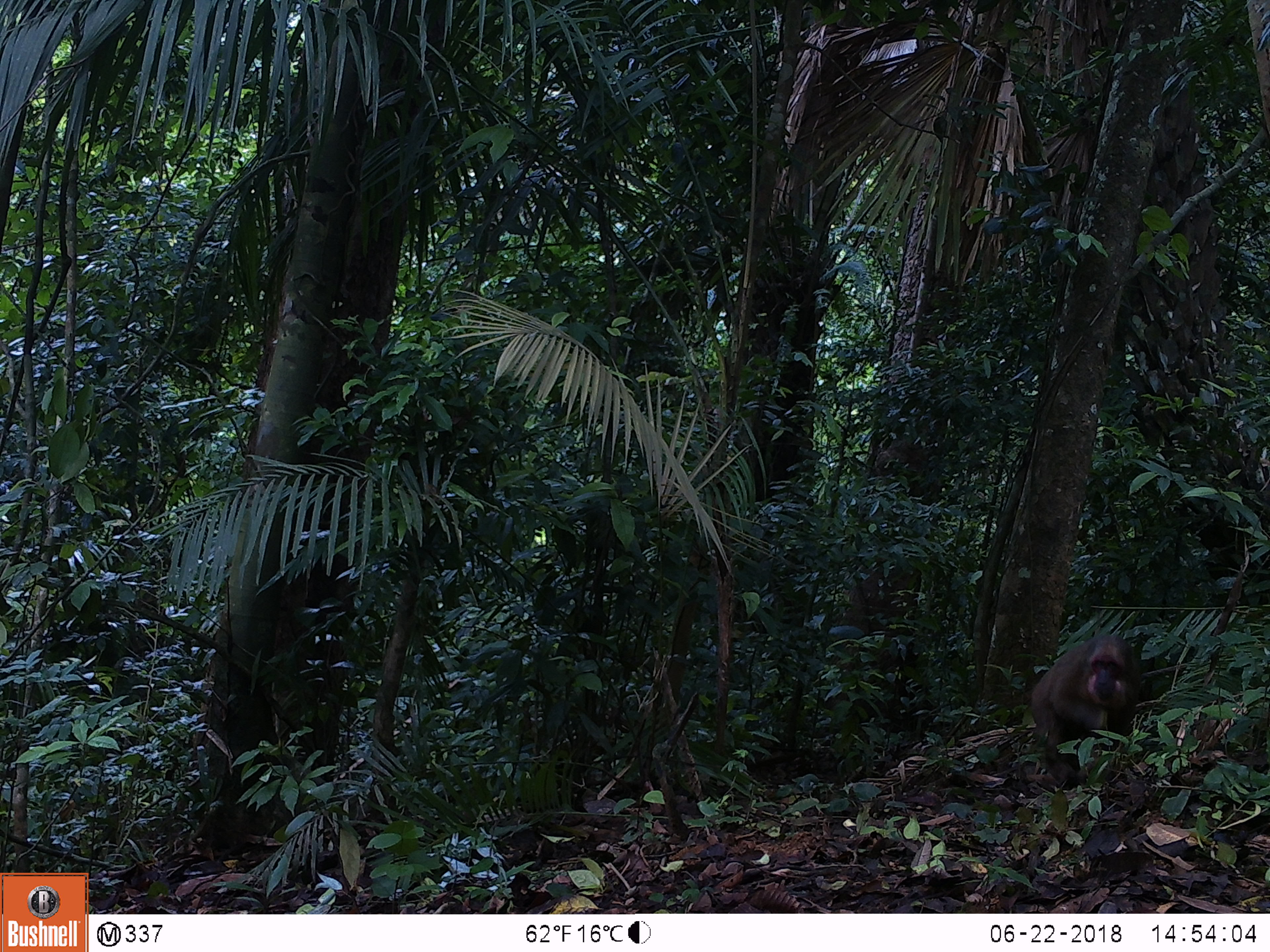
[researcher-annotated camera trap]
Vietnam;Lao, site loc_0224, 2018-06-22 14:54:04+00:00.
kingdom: Animalia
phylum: Chordata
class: Mammalia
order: Primates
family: Cercopithecidae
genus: Macaca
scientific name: Macaca arctoides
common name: stump-tailed macaque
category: stump tailed macaque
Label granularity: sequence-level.